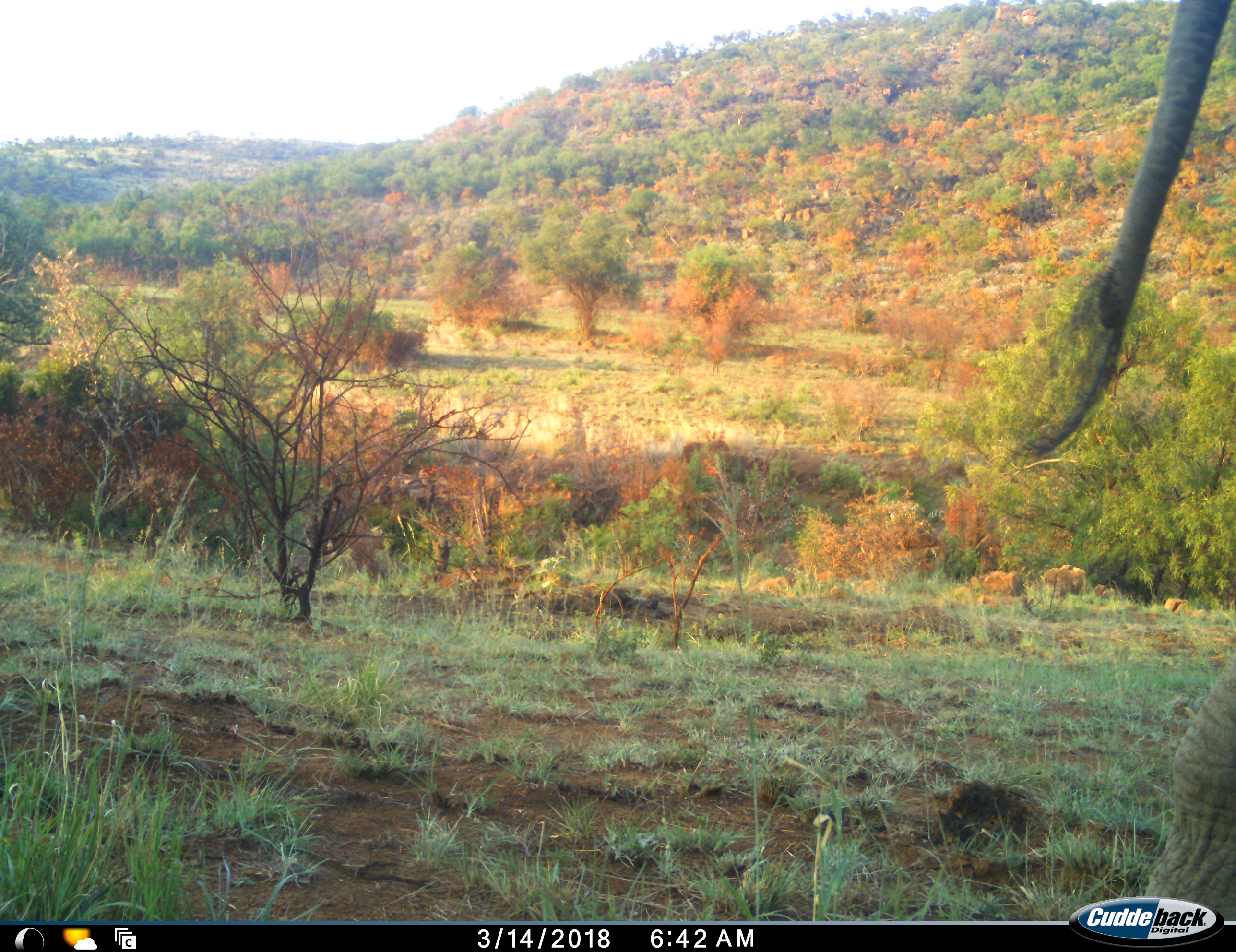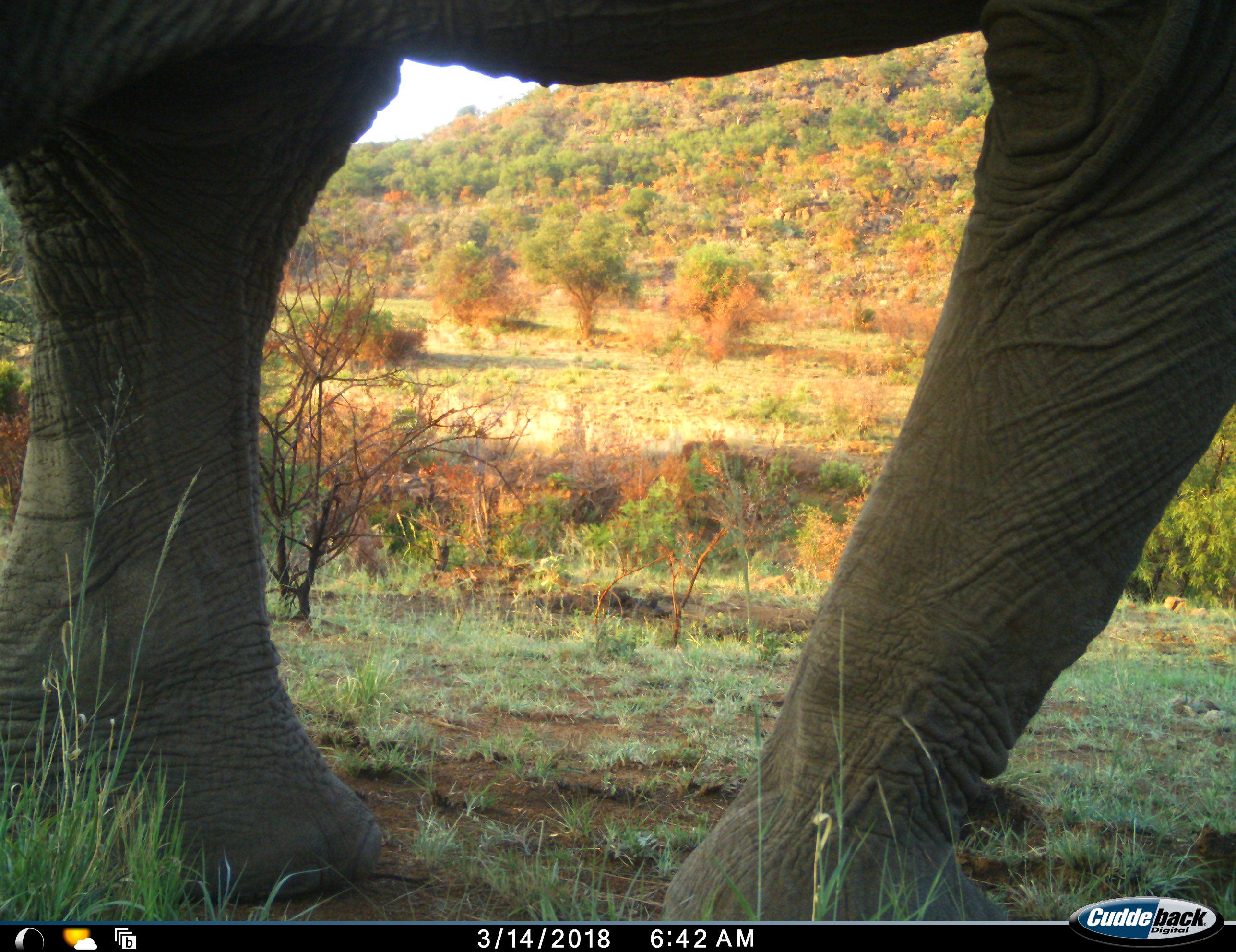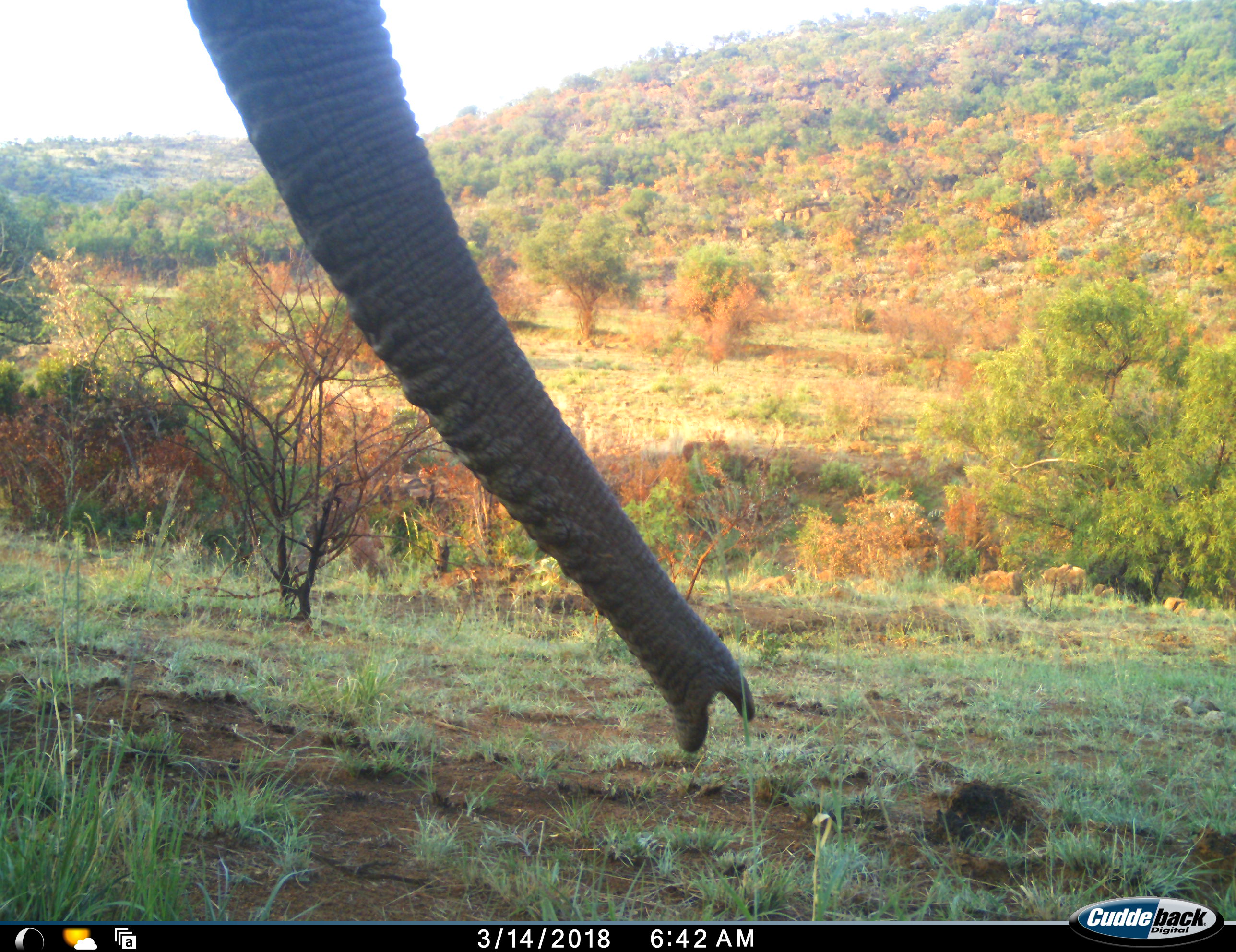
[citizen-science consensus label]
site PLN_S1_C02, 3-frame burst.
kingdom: Animalia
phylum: Chordata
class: Mammalia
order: Proboscidea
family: Elephantidae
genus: Loxodonta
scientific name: Loxodonta africana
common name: african bush elephant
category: elephant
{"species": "elephant (african bush elephant) (Loxodonta africana)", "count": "1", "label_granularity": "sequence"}